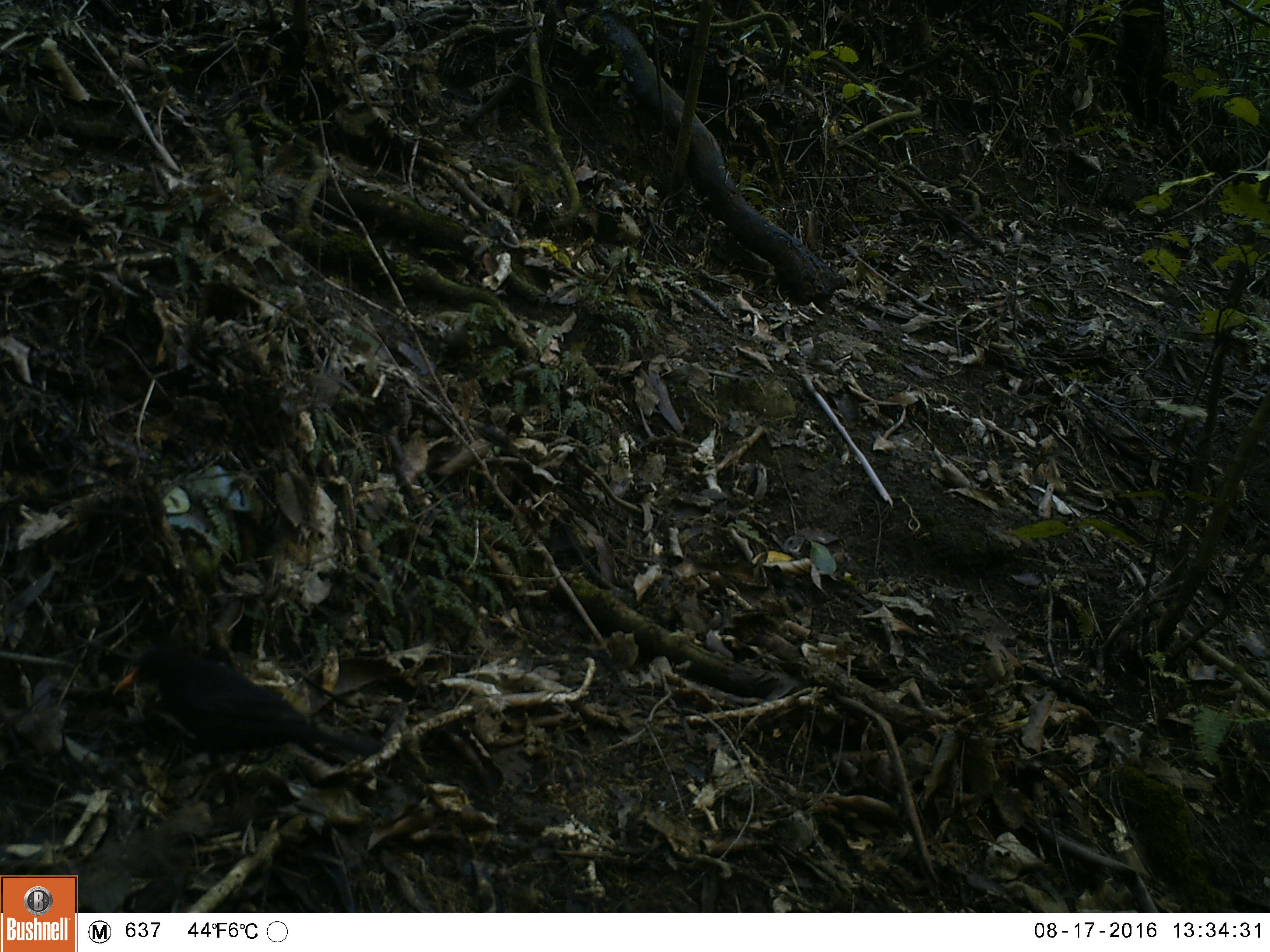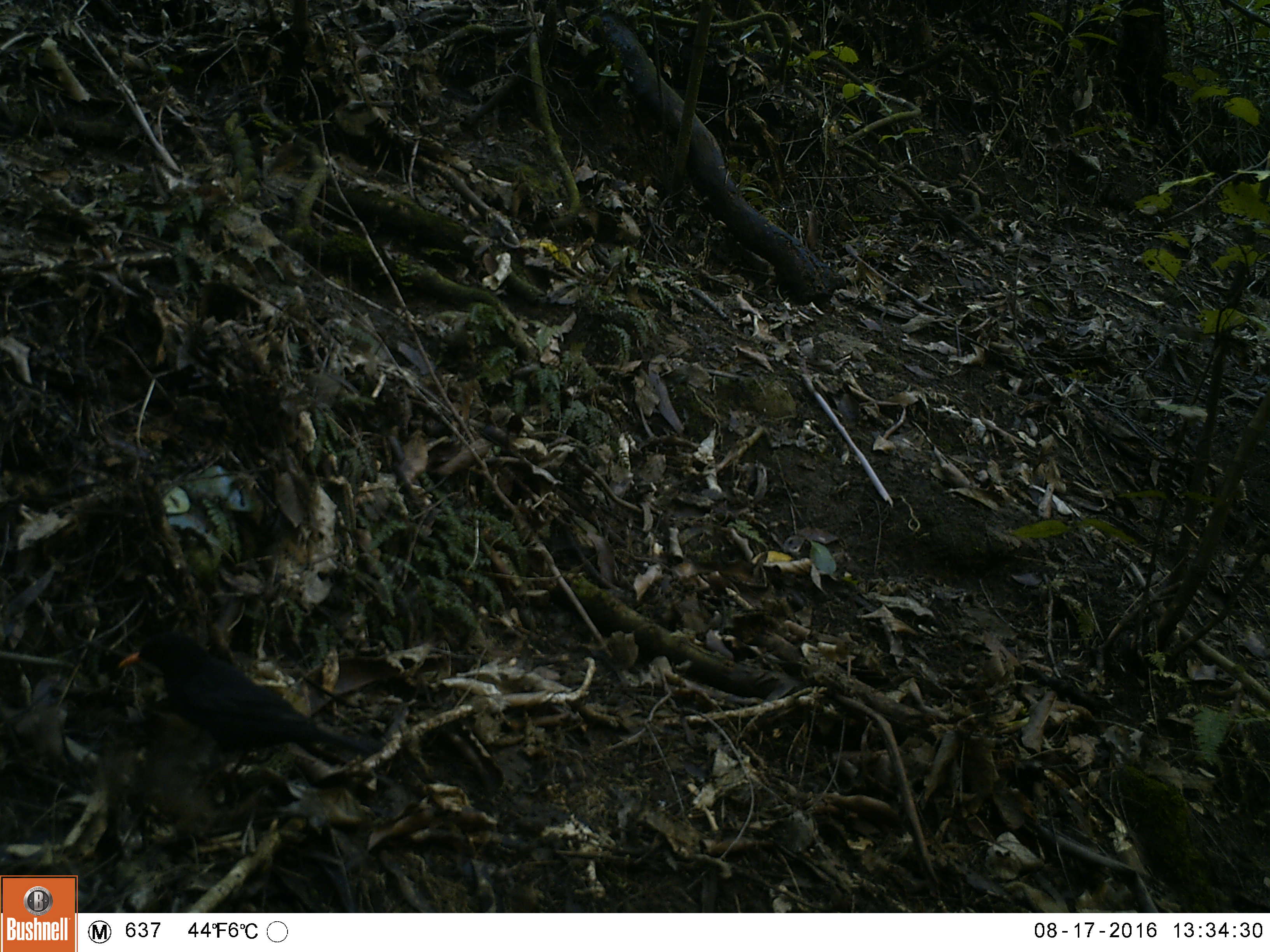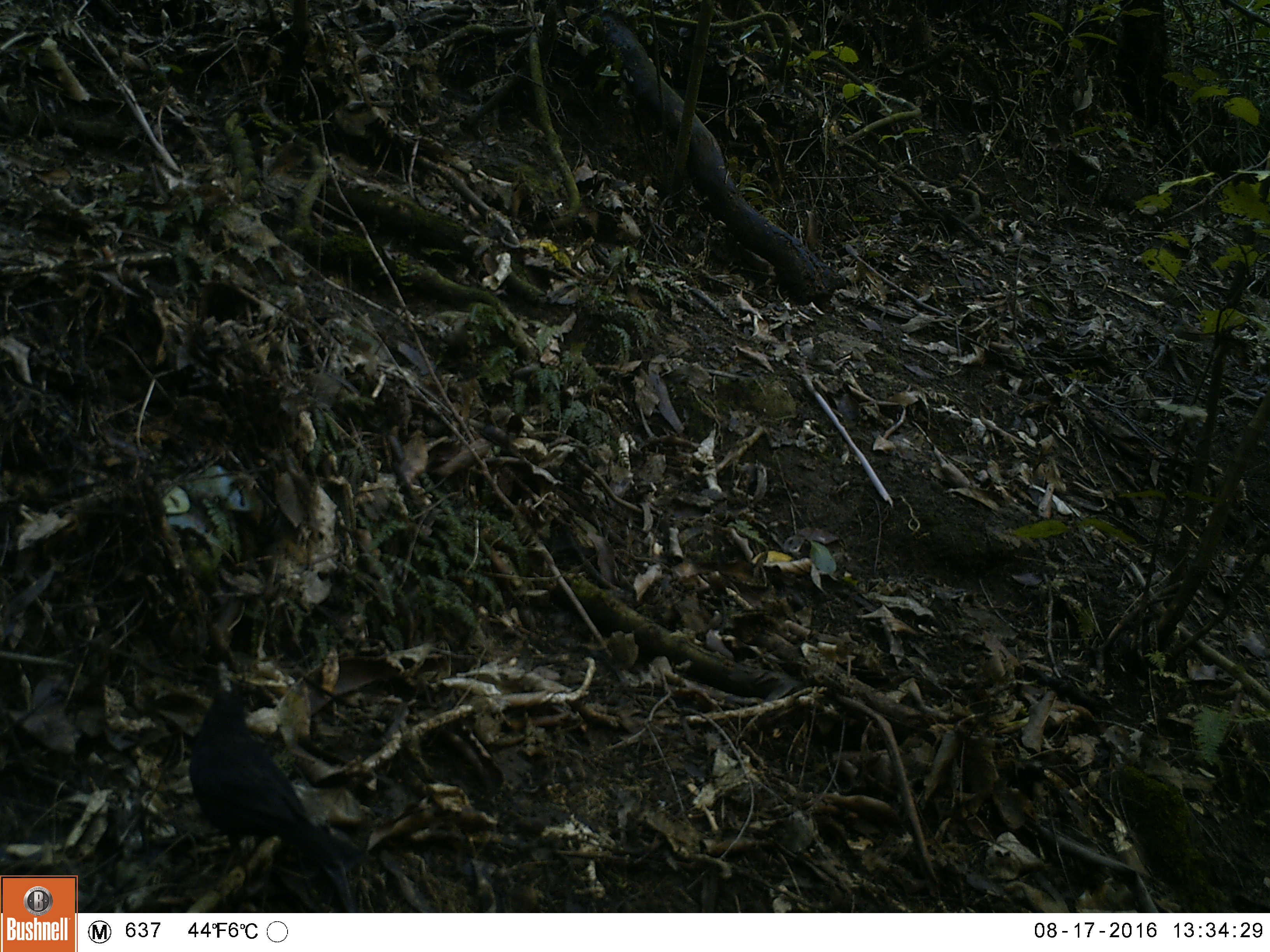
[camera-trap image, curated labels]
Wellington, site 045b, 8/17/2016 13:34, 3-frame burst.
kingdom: Animalia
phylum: Chordata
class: Aves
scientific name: Aves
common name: bird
Bird (Aves).